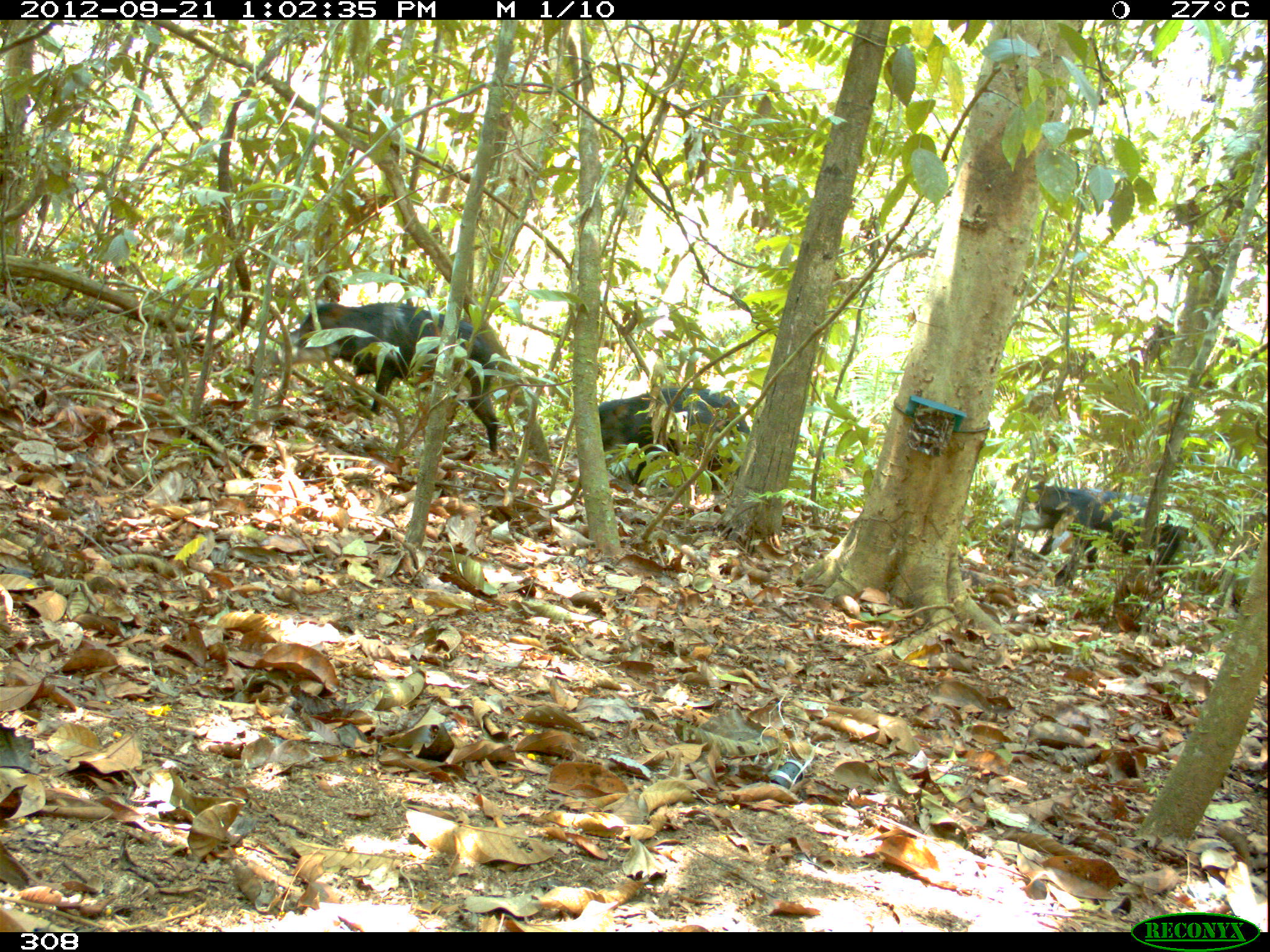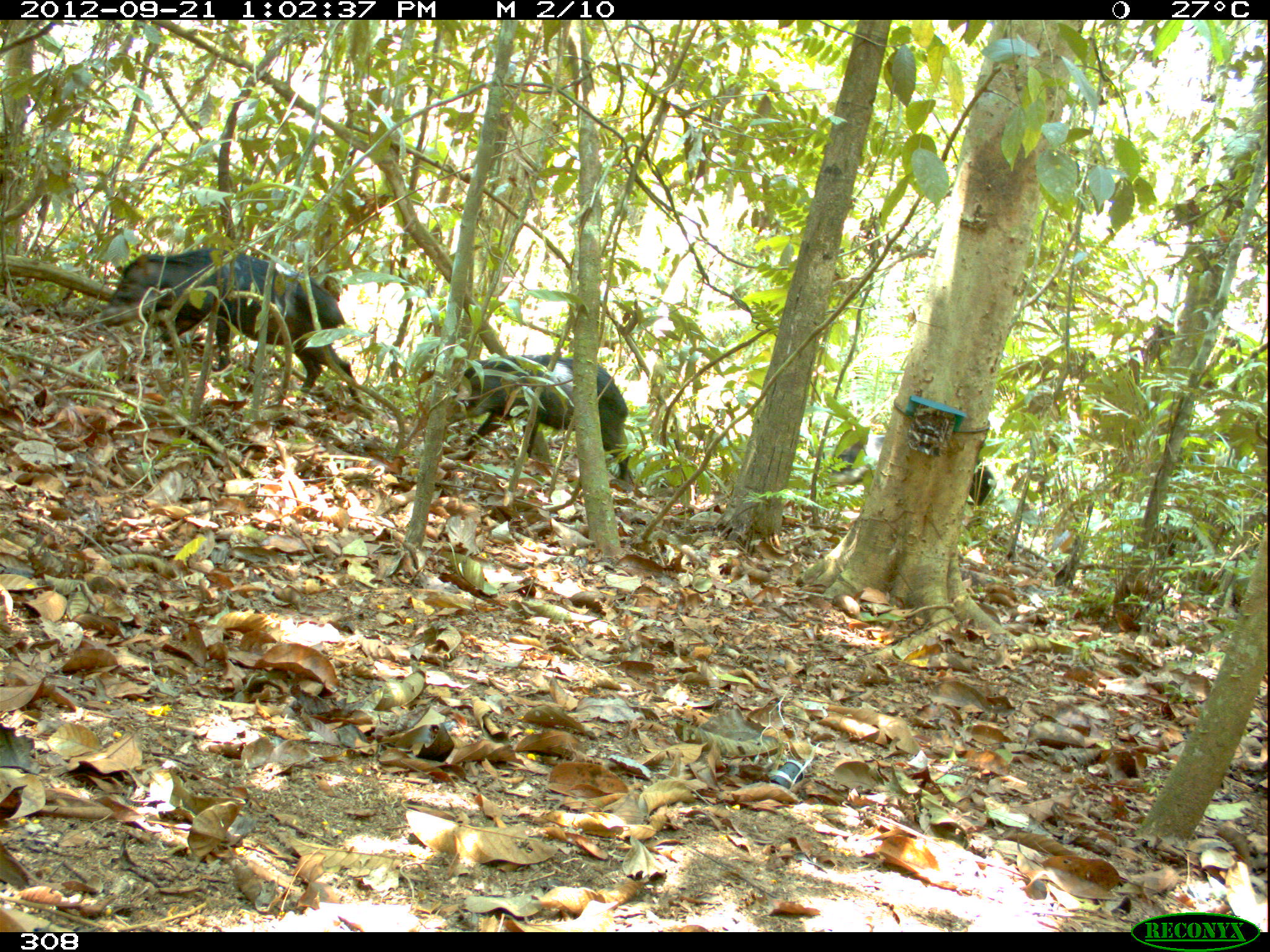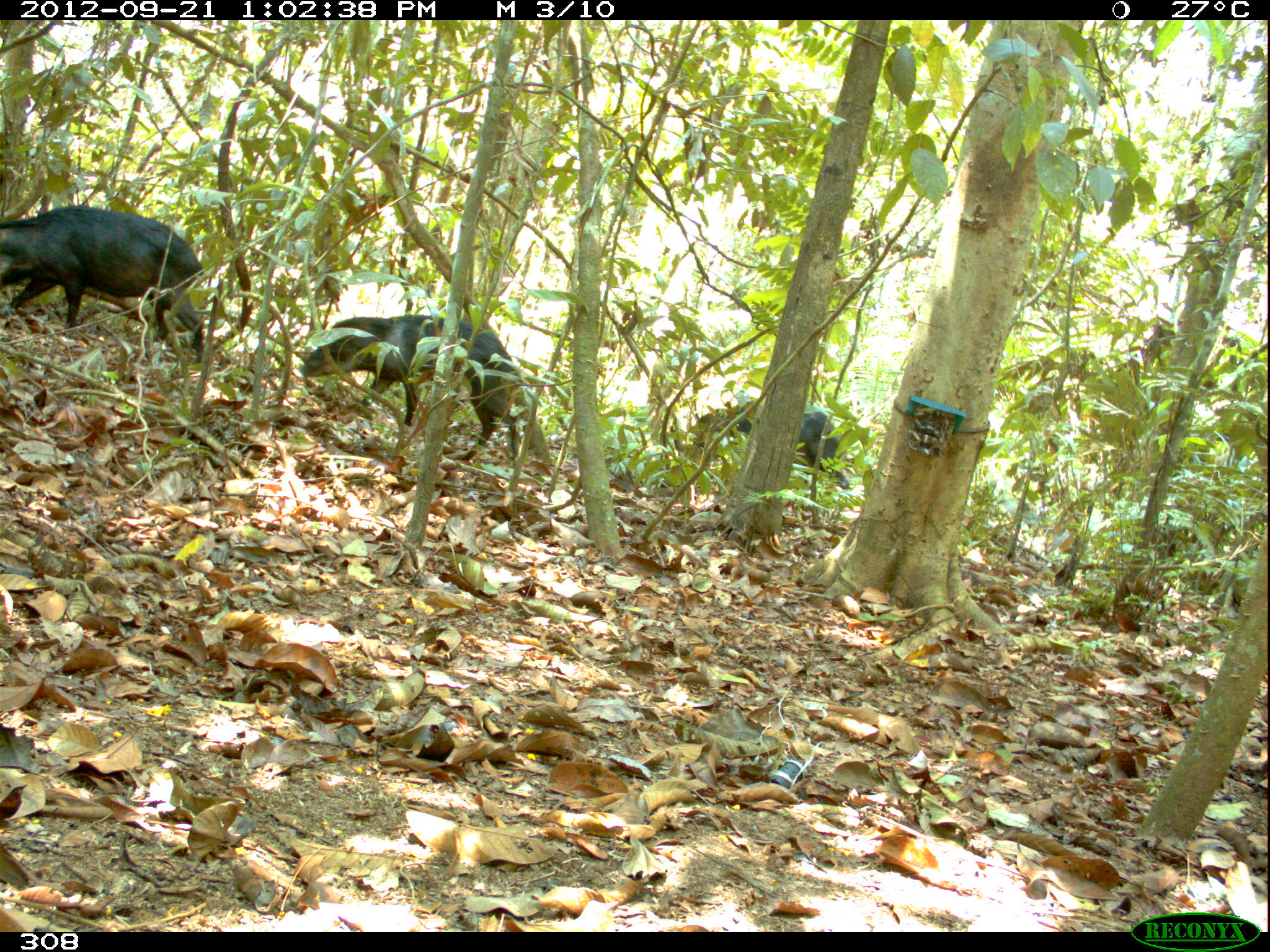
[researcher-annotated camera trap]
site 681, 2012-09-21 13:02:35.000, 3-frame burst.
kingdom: Animalia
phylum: Chordata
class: Mammalia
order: Artiodactyla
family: Tayassuidae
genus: Tayassu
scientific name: Tayassu pecari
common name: white-lipped peccary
Tayassu pecari (white-lipped peccary).